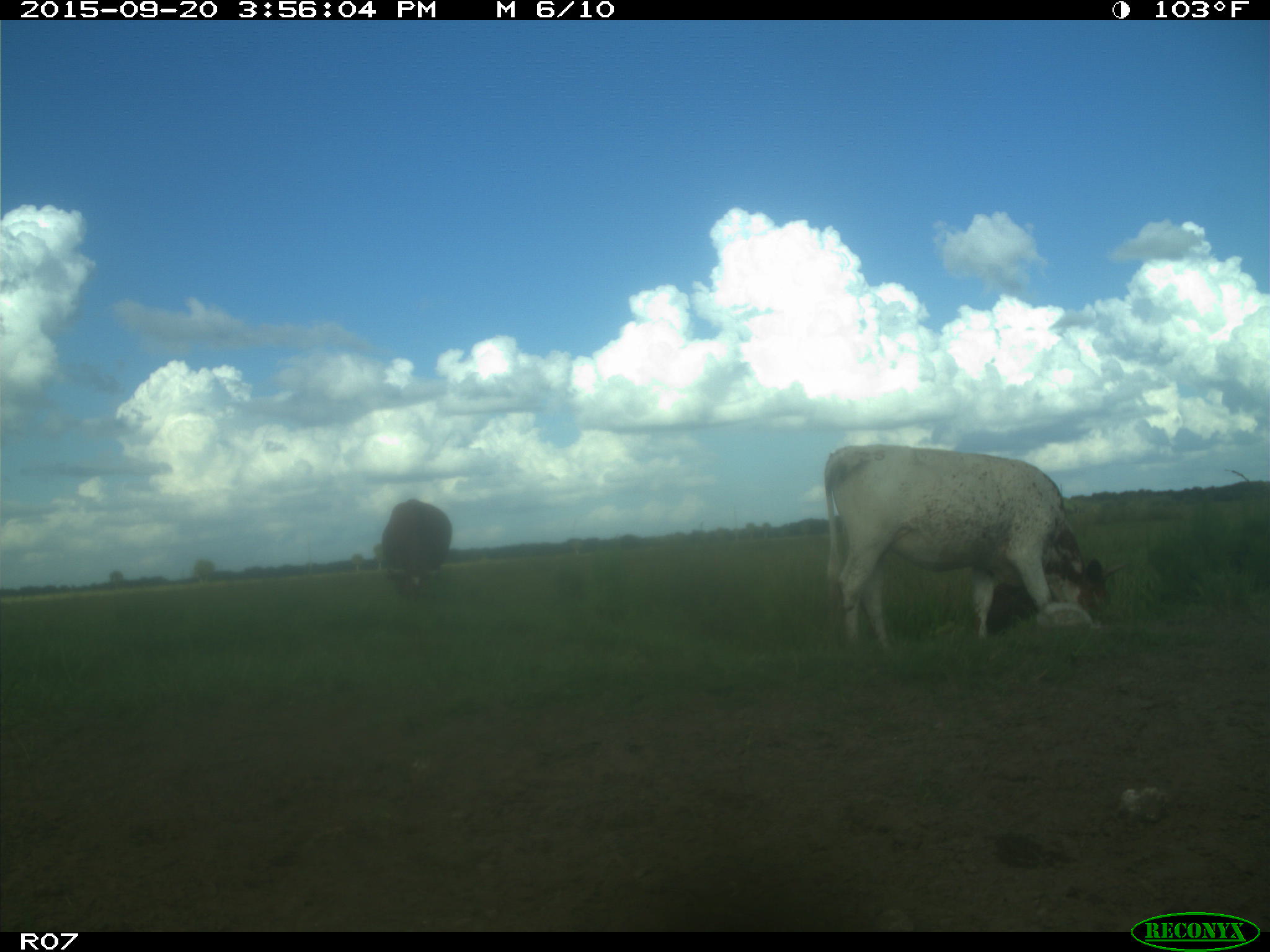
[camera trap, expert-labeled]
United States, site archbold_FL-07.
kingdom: Animalia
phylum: Chordata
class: Mammalia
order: Artiodactyla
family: Bovidae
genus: Bos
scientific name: Bos taurus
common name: domestic cow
Bos taurus (domestic cow).